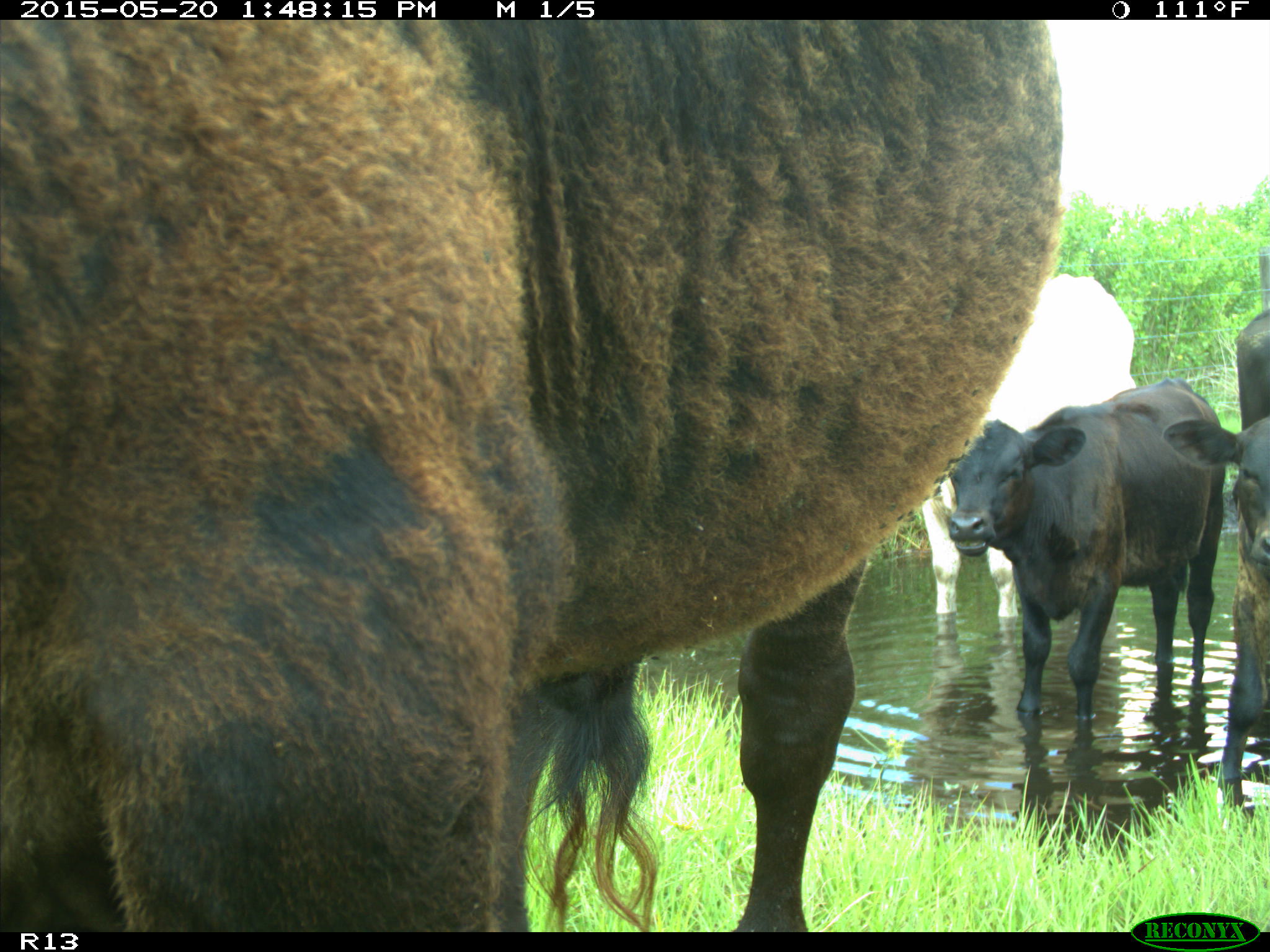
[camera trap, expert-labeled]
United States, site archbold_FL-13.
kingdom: Animalia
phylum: Chordata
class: Mammalia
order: Artiodactyla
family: Bovidae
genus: Bos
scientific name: Bos taurus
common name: domestic cow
Bos taurus (domestic cow).